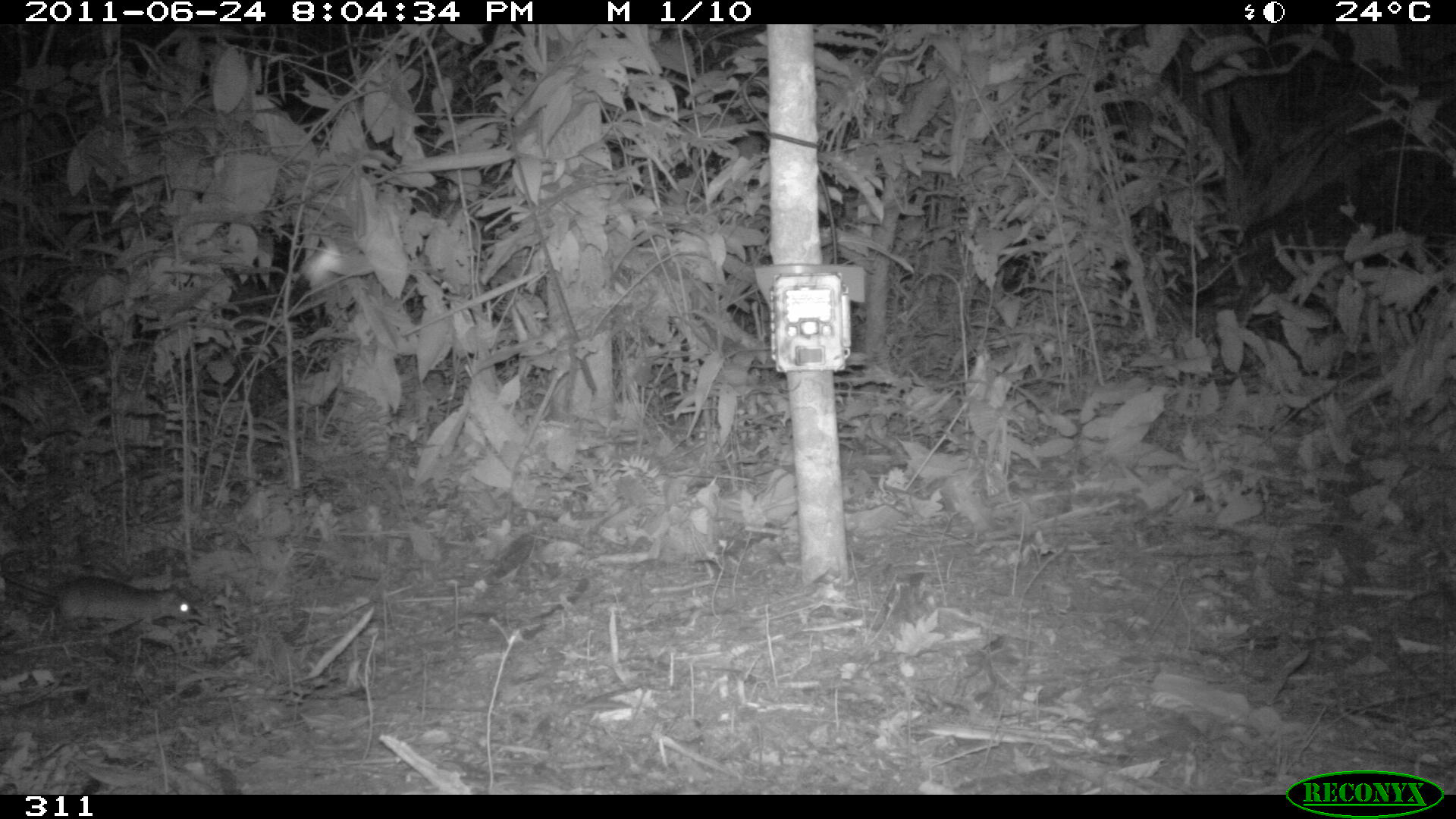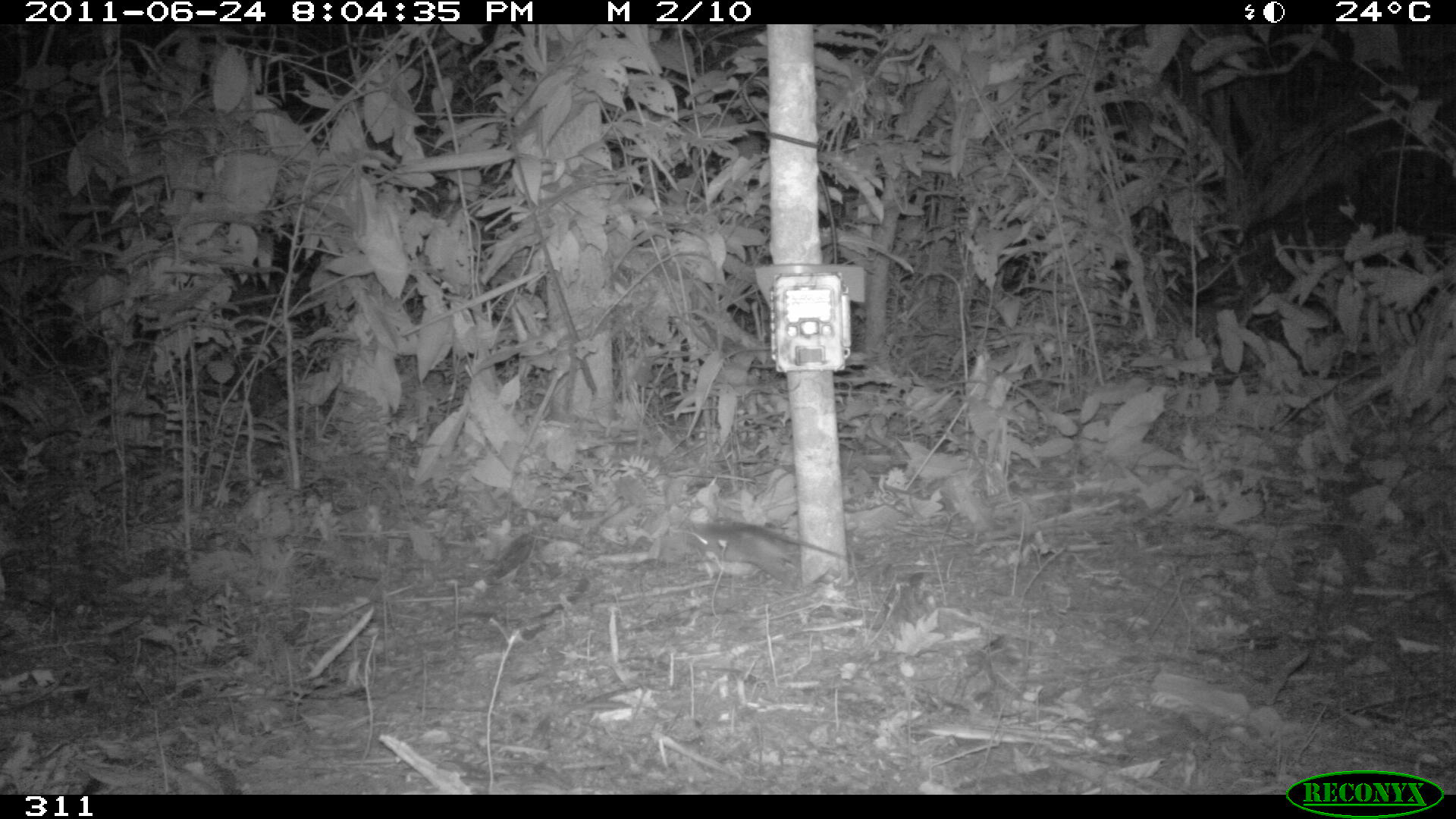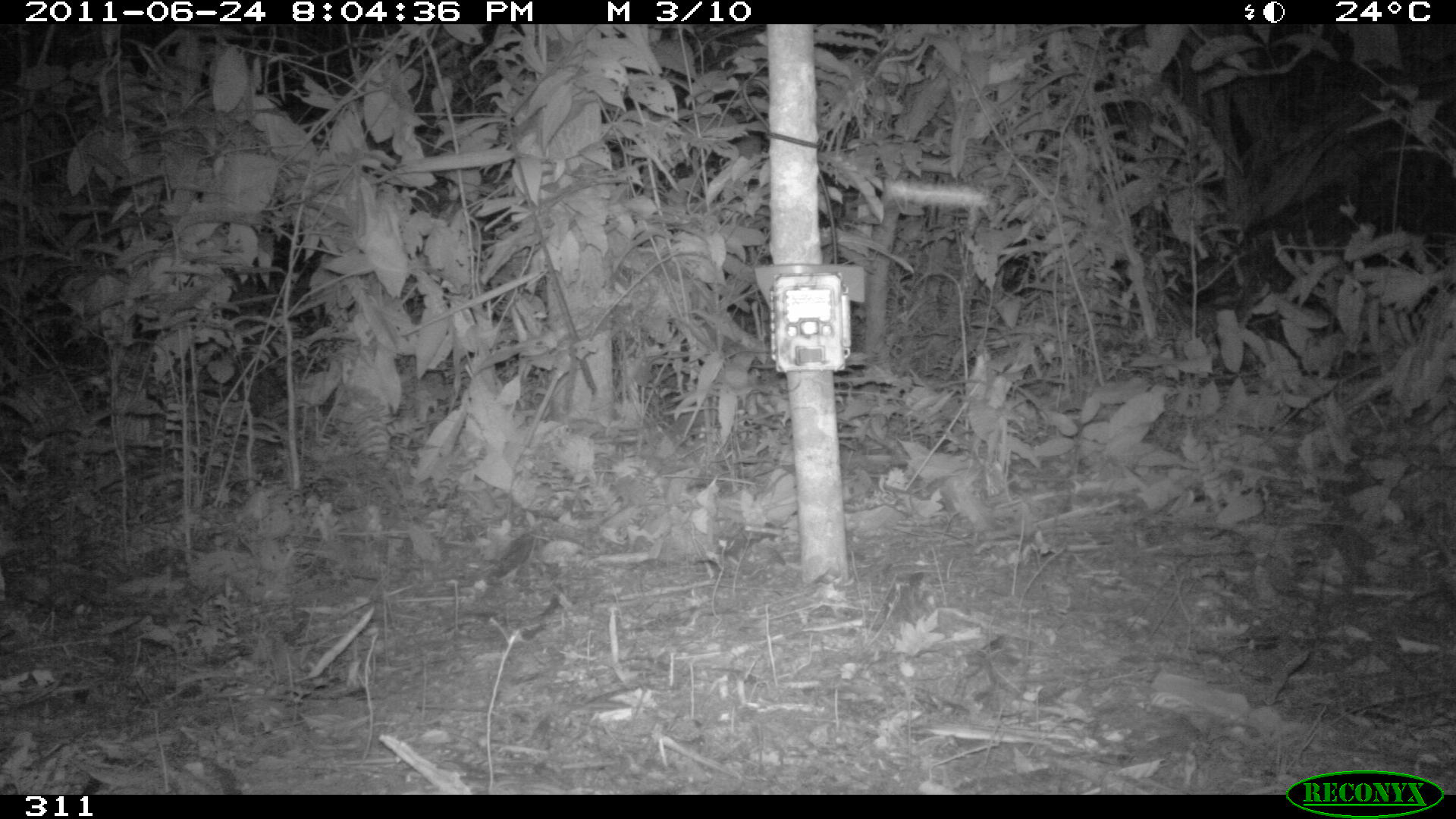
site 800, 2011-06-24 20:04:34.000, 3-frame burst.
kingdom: Animalia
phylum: Chordata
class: Mammalia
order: Rodentia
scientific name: Rodentia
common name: rodents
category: unknown rodent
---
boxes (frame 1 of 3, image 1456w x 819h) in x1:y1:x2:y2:
unknown rodent: 0:572:191:634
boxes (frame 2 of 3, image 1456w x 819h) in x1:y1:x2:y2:
unknown rodent: 679:519:848:593